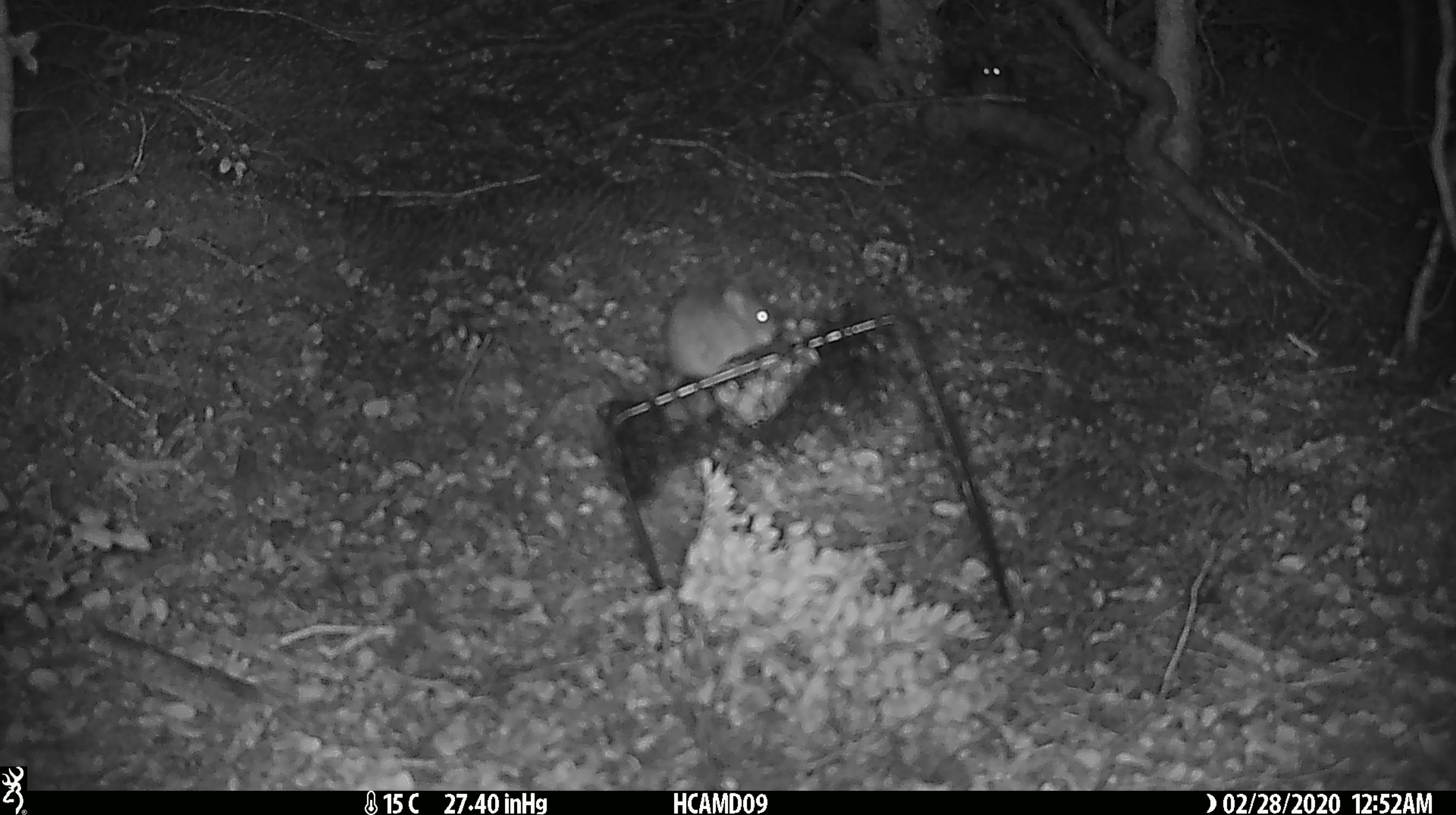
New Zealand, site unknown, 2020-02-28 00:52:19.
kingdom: Animalia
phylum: Chordata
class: Mammalia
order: Rodentia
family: Muridae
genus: Mus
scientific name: Mus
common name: mouse